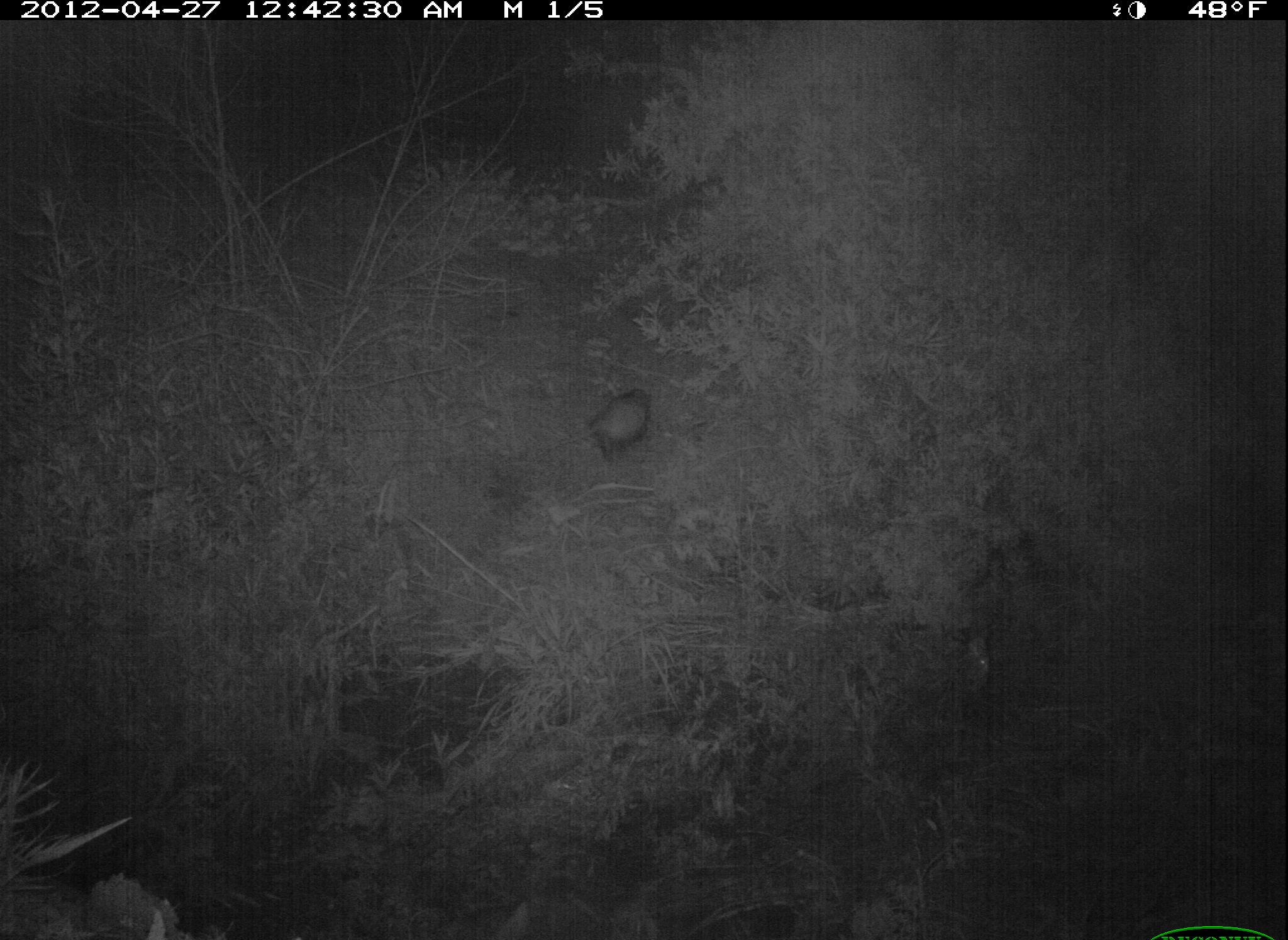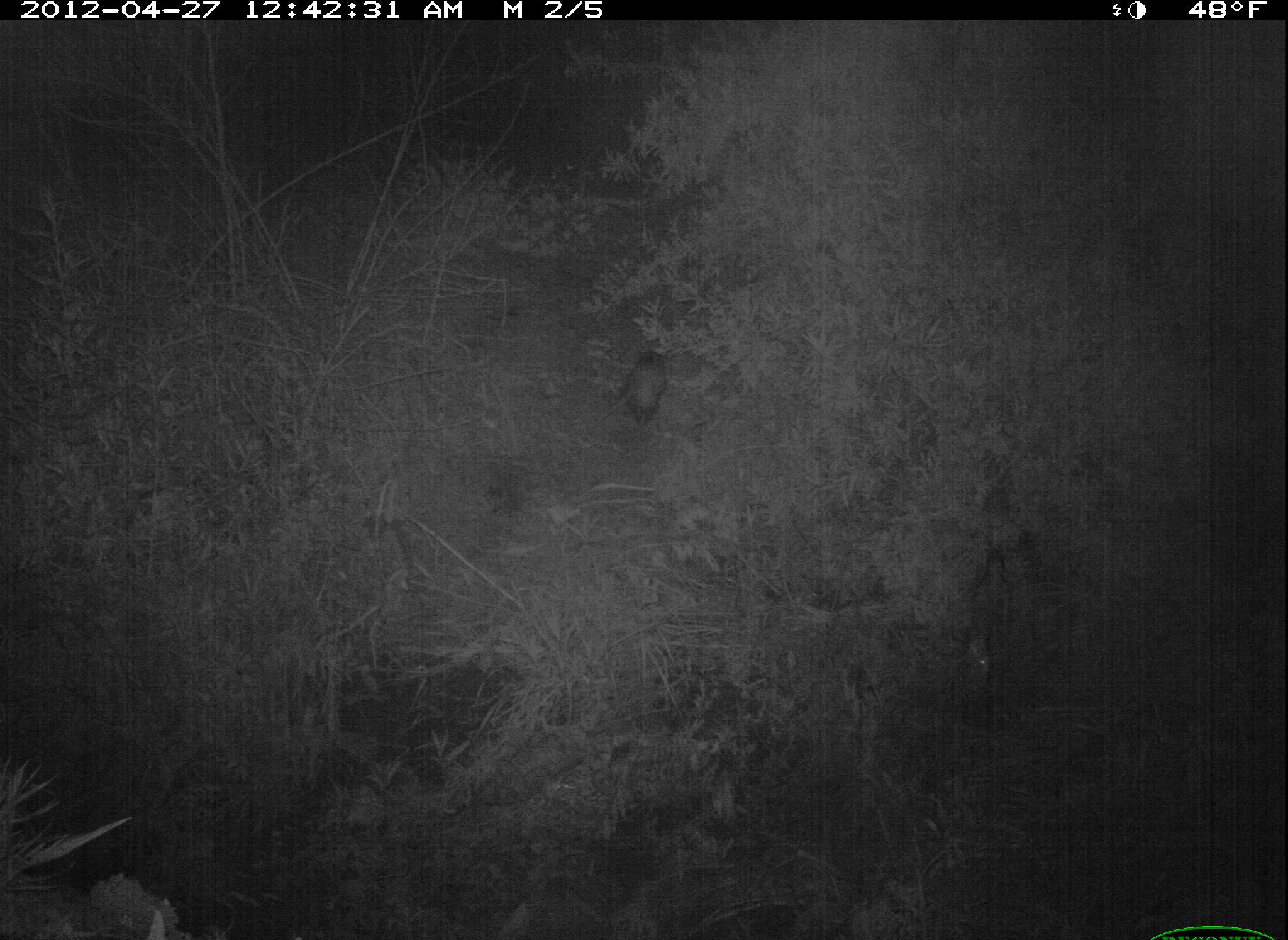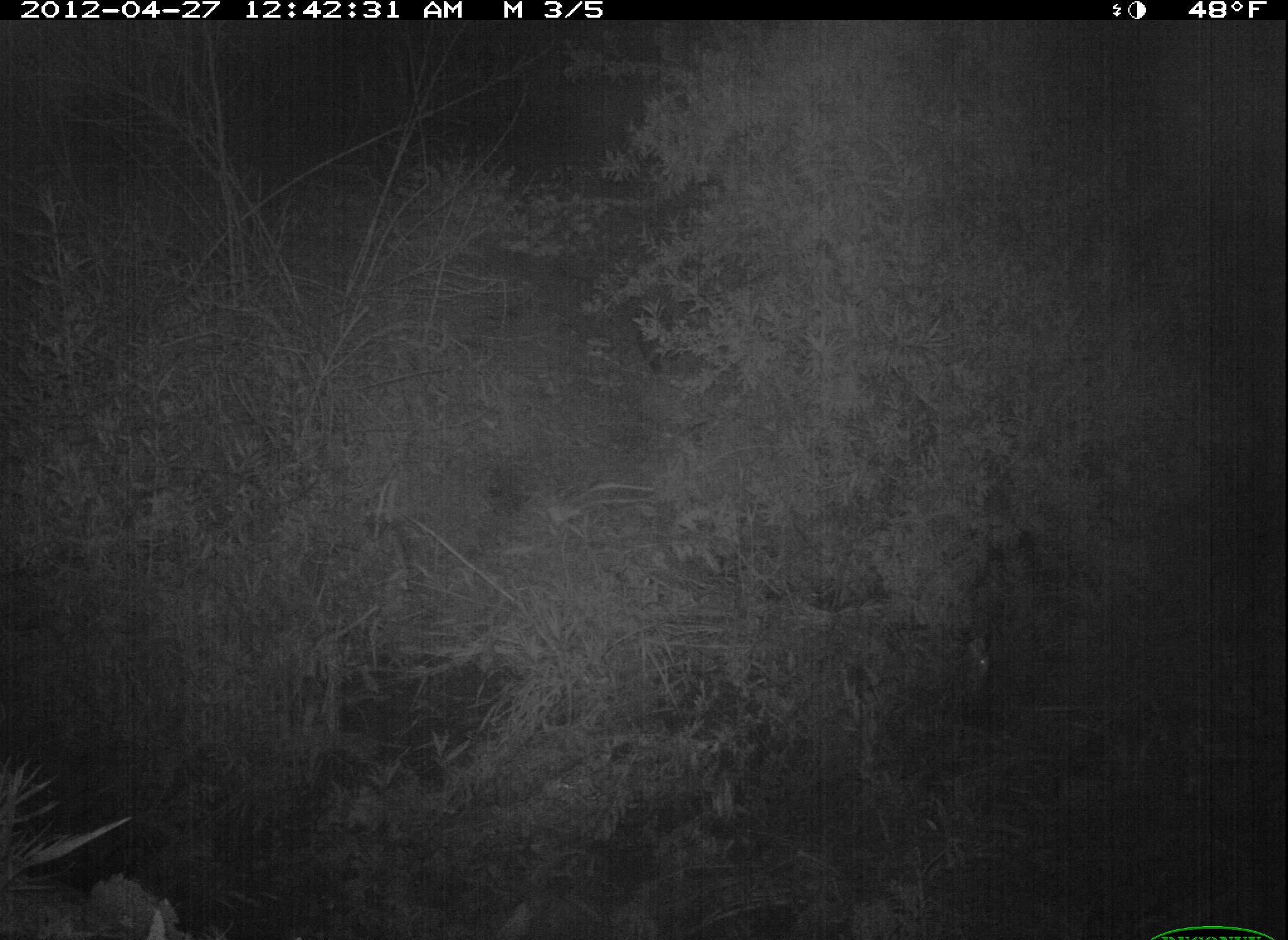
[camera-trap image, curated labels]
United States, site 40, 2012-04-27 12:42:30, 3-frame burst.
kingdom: Animalia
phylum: Chordata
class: Mammalia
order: Didelphimorphia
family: Didelphidae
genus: Didelphis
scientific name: Didelphis virginiana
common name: virginia opossum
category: opossum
Opossum (virginia opossum) (Didelphis virginiana).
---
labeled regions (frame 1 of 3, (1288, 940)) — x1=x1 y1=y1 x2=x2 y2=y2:
opossum: x1=576 y1=380 x2=671 y2=470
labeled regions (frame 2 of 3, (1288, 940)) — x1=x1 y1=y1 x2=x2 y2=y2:
opossum: x1=591 y1=347 x2=671 y2=438